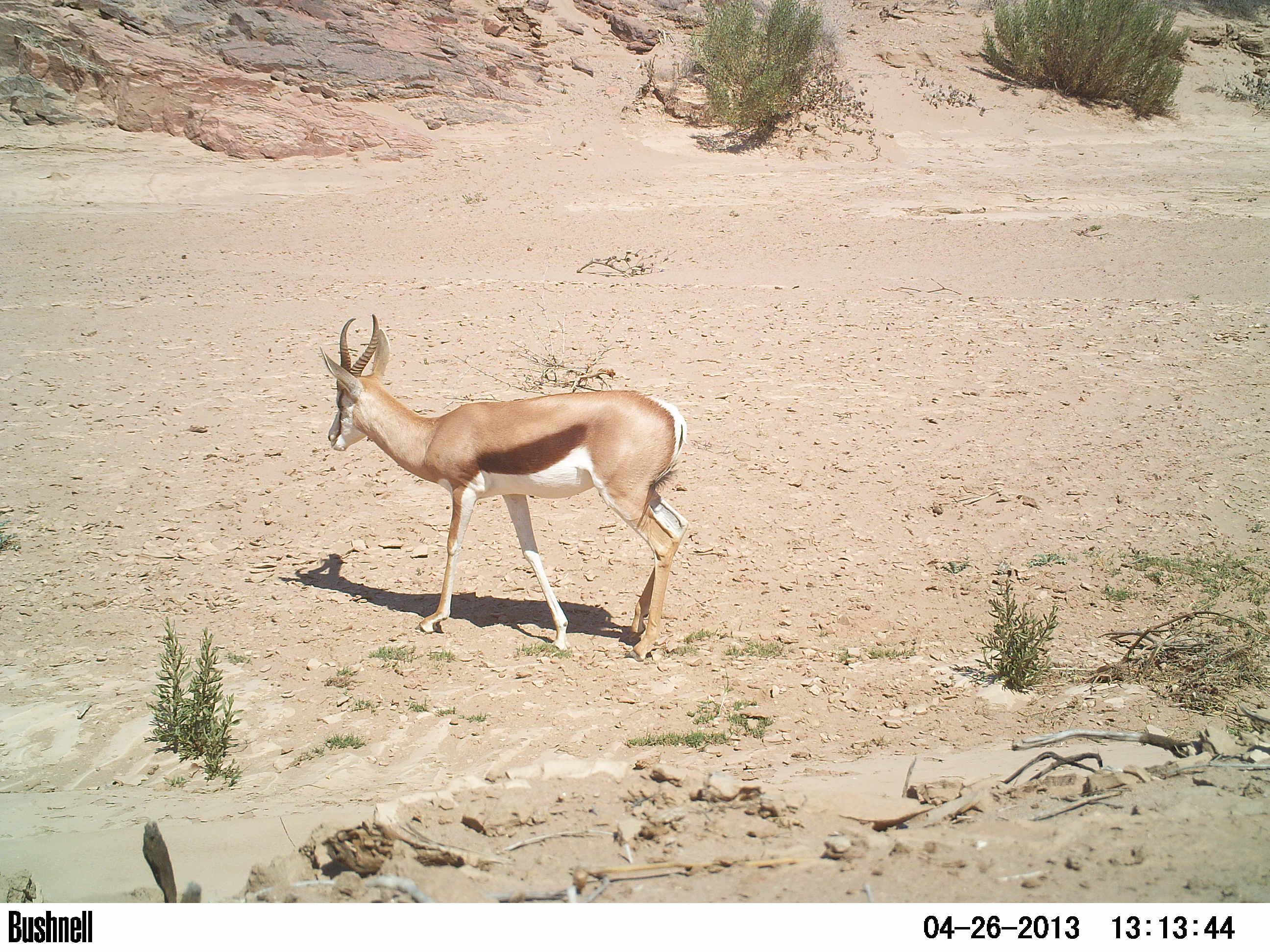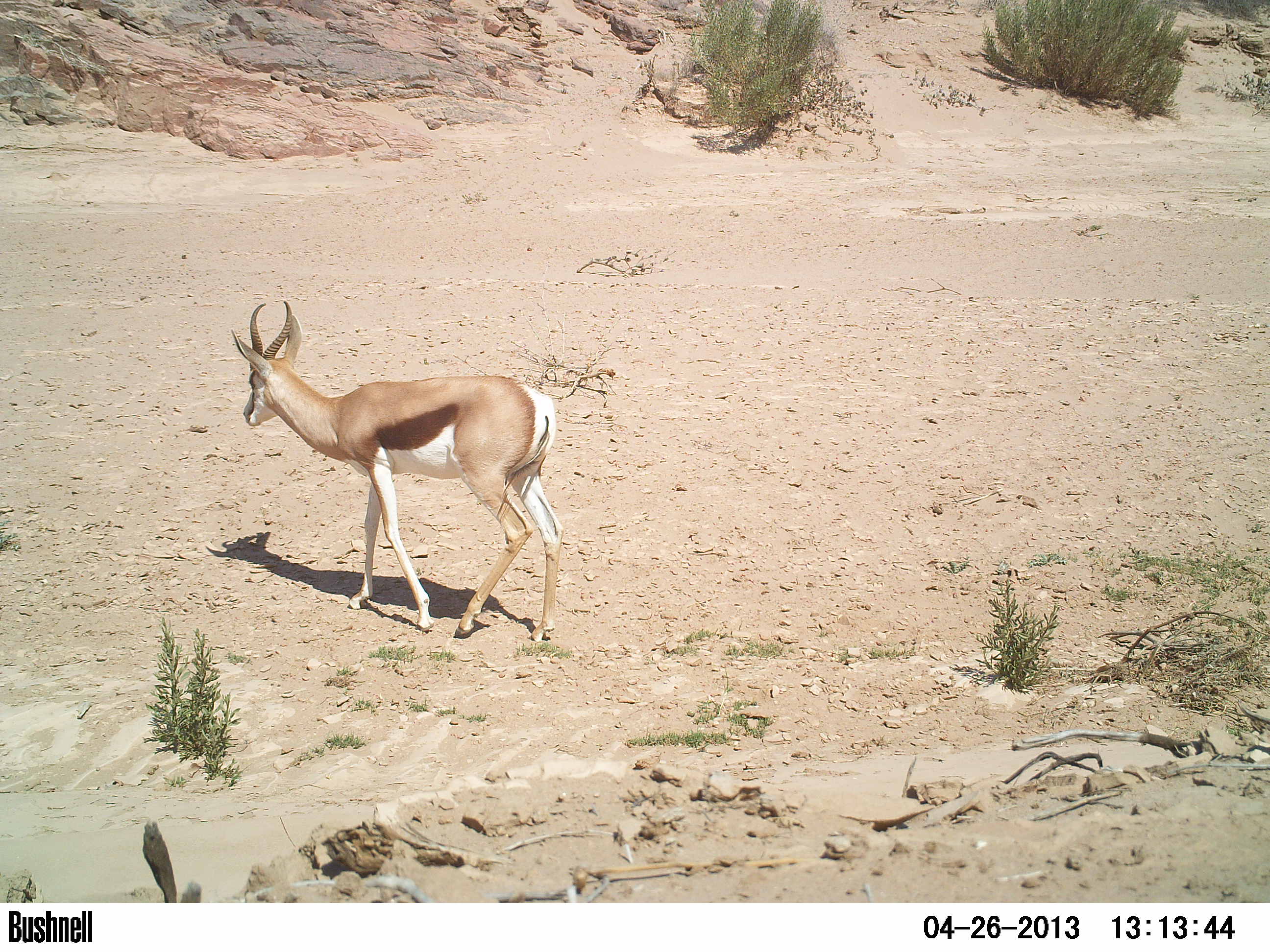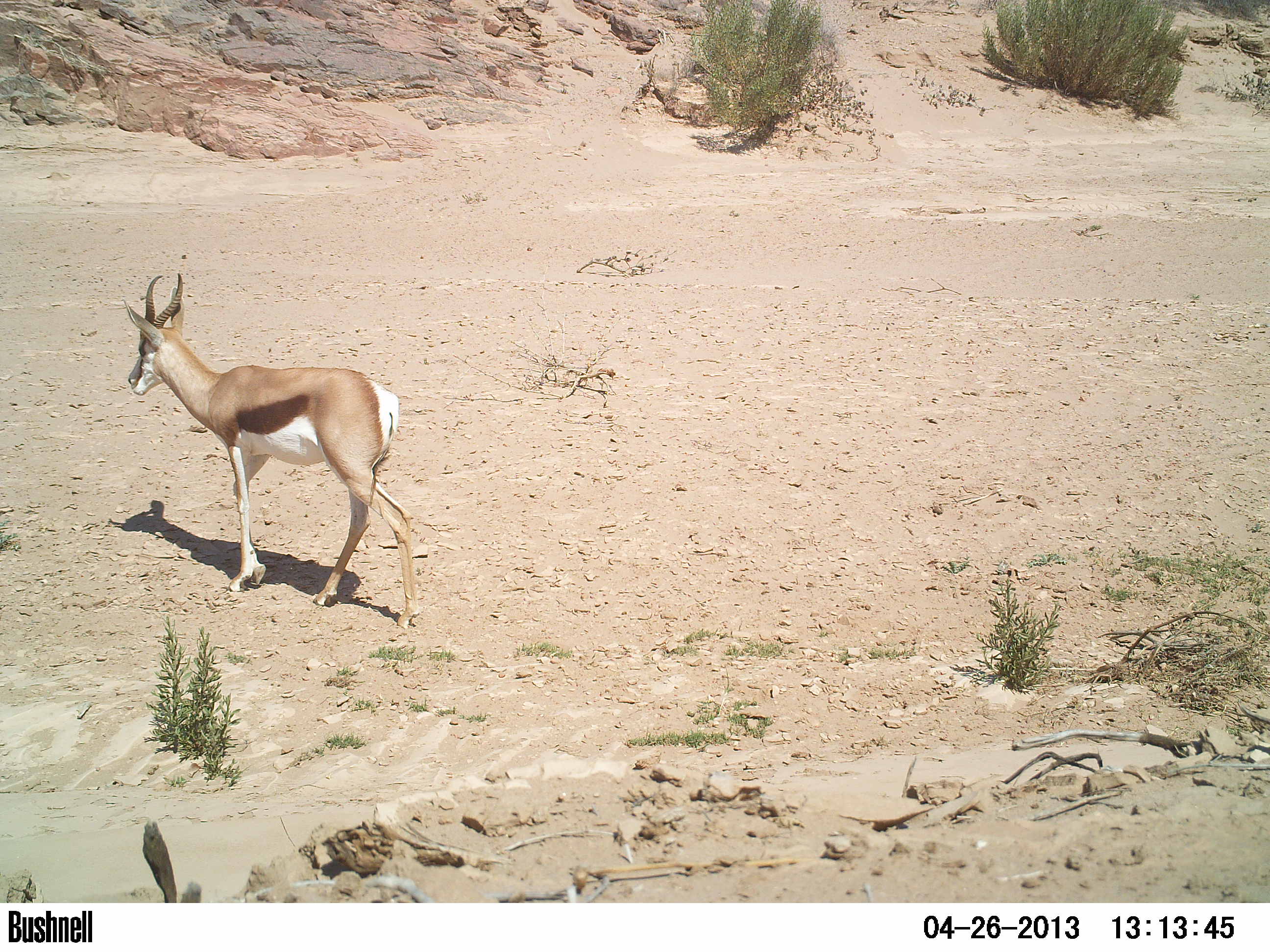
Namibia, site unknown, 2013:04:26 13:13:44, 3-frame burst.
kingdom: Animalia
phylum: Chordata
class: Mammalia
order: Artiodactyla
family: Bovidae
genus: Antidorcas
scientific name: Antidorcas marsupialis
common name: springbok